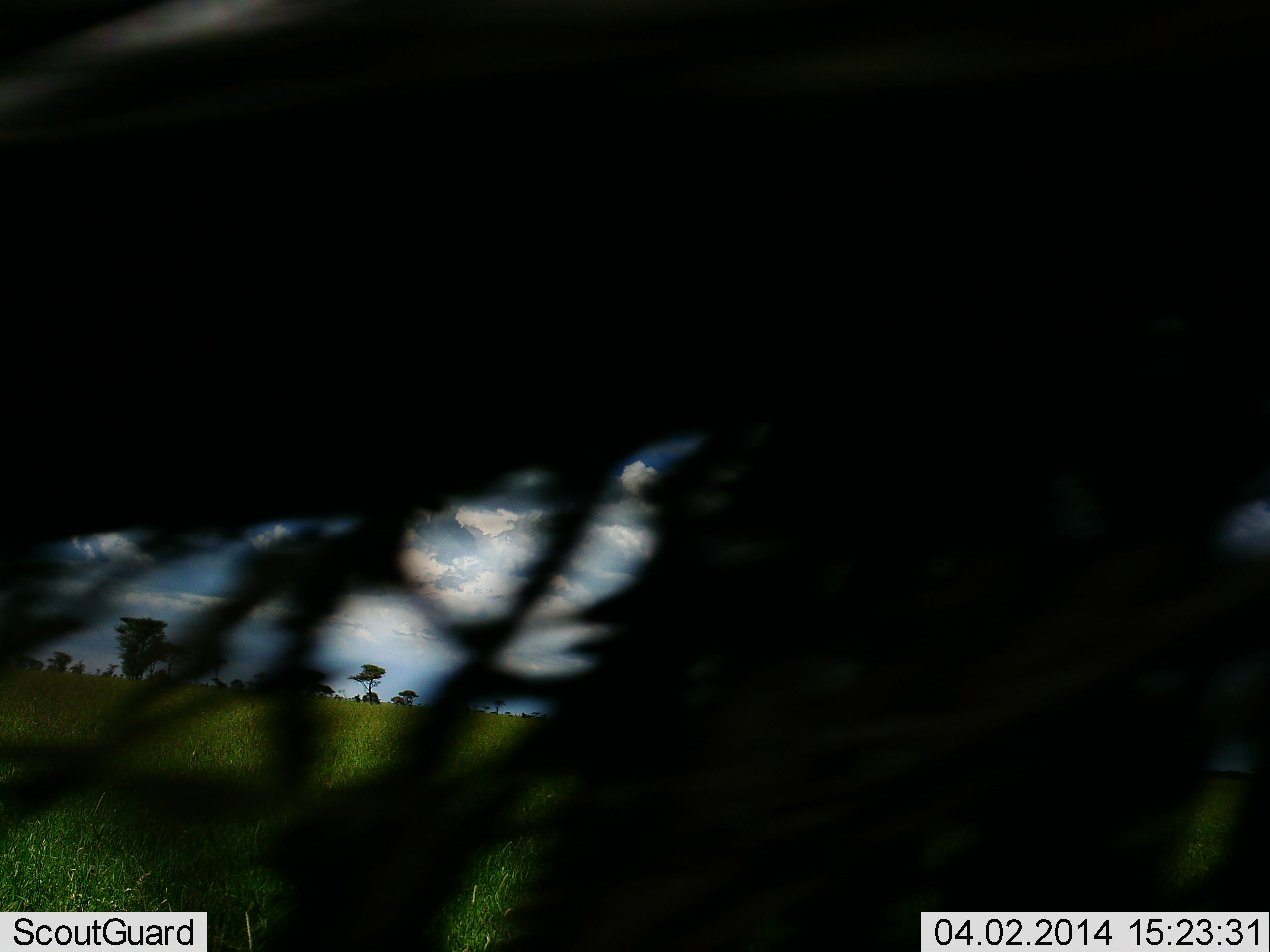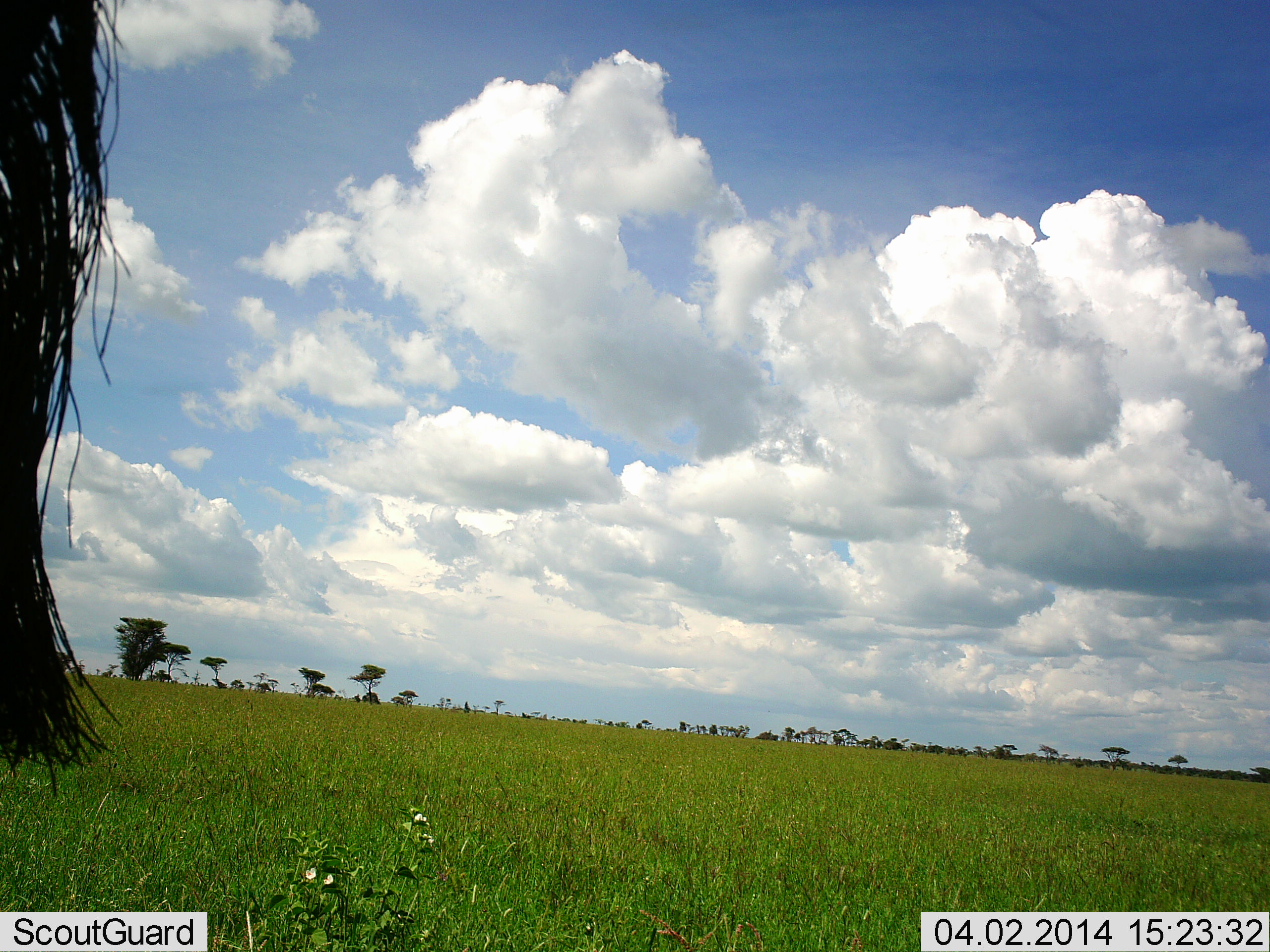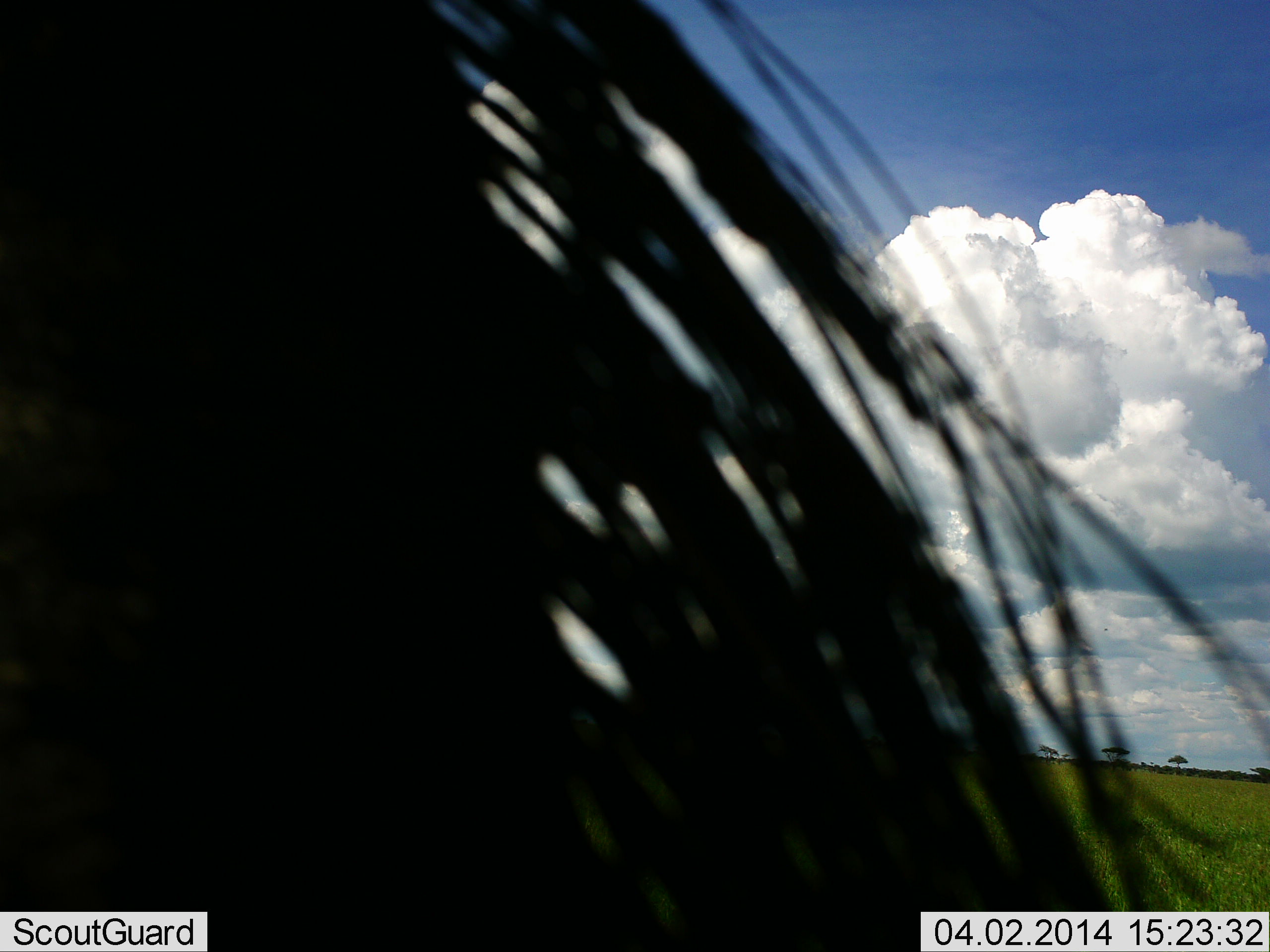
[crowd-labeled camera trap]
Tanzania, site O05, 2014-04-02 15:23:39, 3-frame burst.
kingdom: Animalia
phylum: Chordata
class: Mammalia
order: Artiodactyla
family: Bovidae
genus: Connochaetes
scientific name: Connochaetes taurinus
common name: blue wildebeest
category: wildebeest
Wildebeest (blue wildebeest) (Connochaetes taurinus), count 1. Behavior (volunteer vote fractions): standing 70%, resting 0%, moving 30%, interacting 0%. Young present (vote fraction): 0%. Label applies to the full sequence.